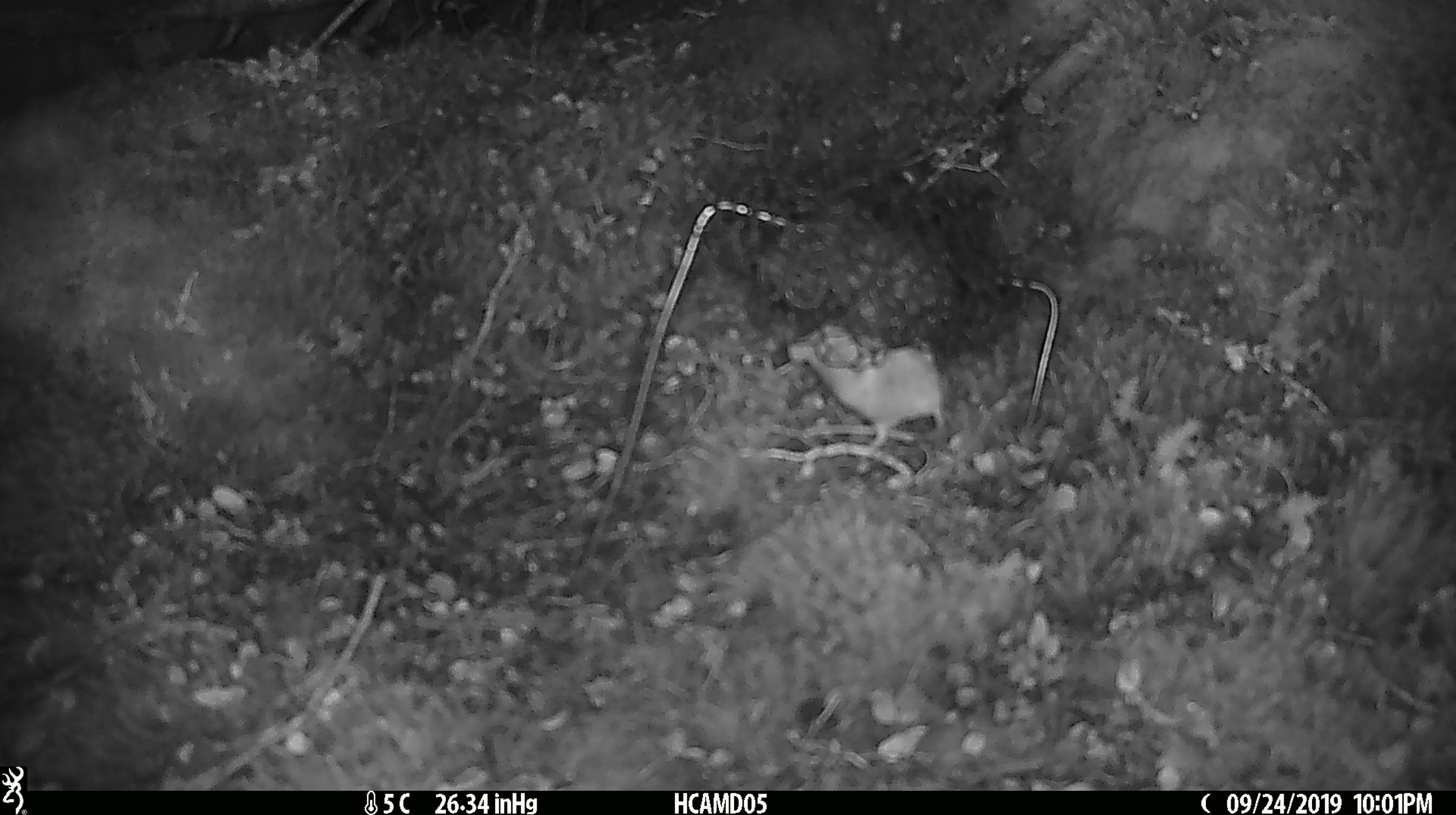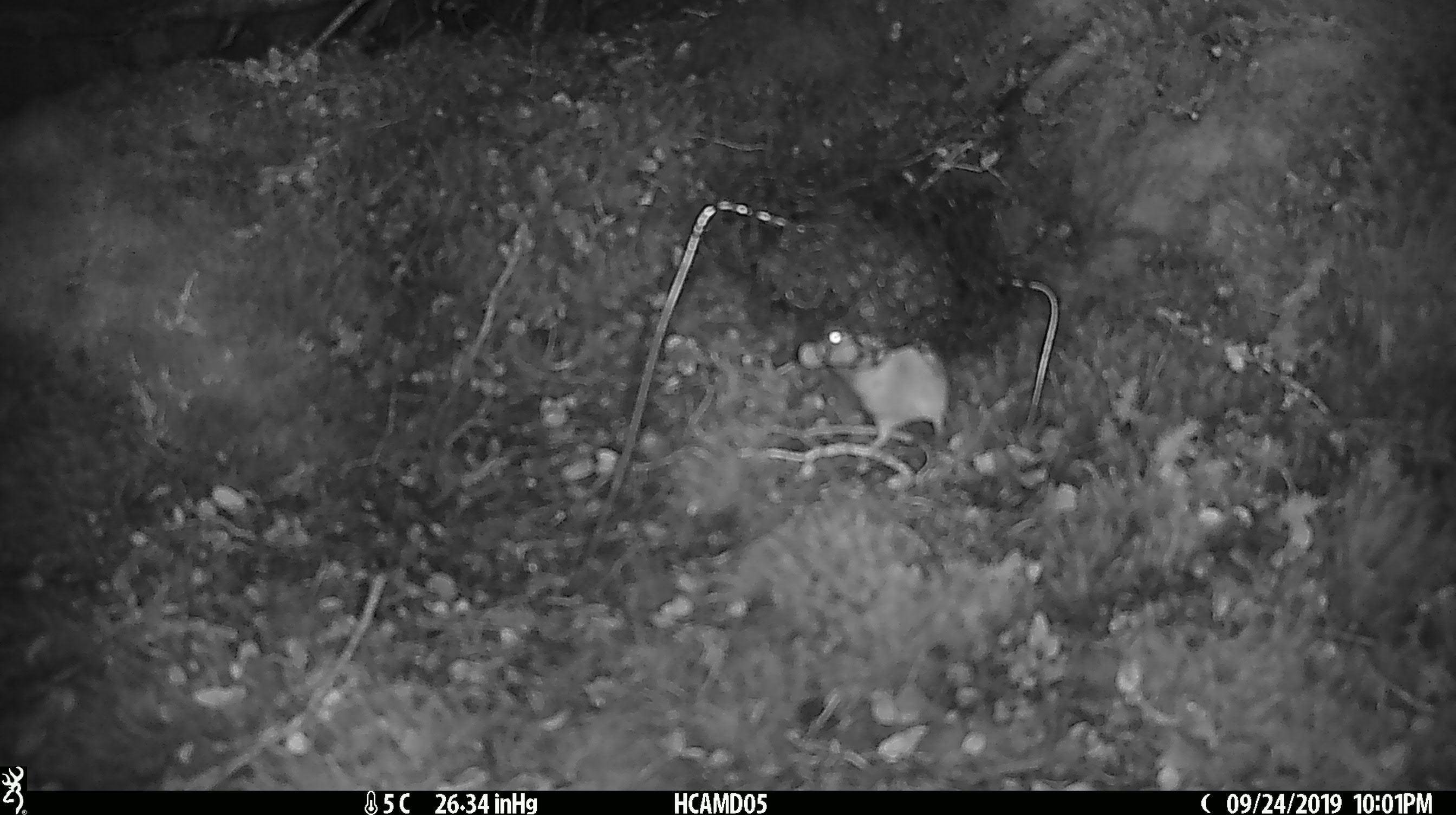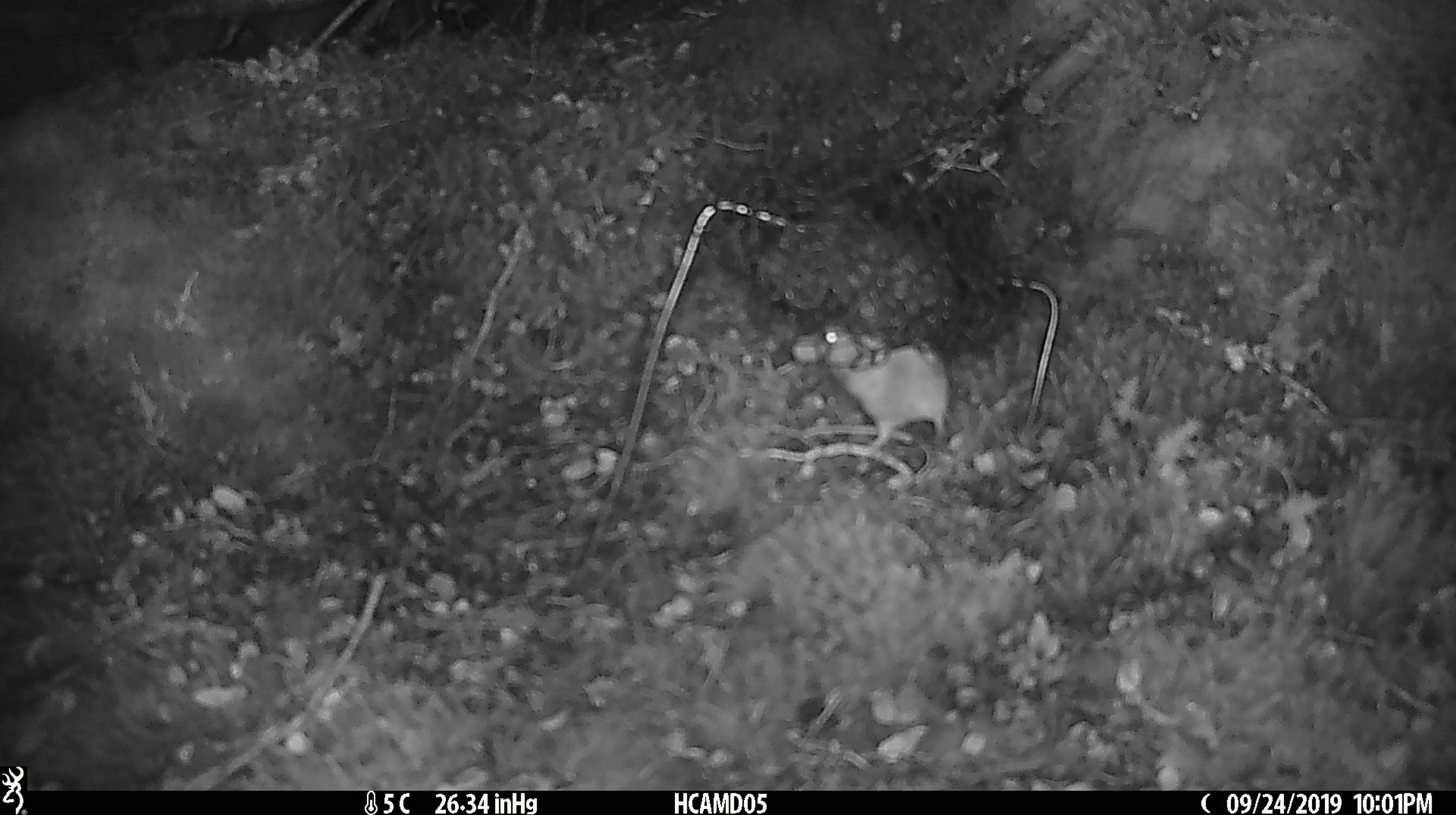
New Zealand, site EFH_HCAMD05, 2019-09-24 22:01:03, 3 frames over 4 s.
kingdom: Animalia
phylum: Chordata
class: Mammalia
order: Rodentia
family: Muridae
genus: Mus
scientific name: Mus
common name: mouse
Mouse (Mus).